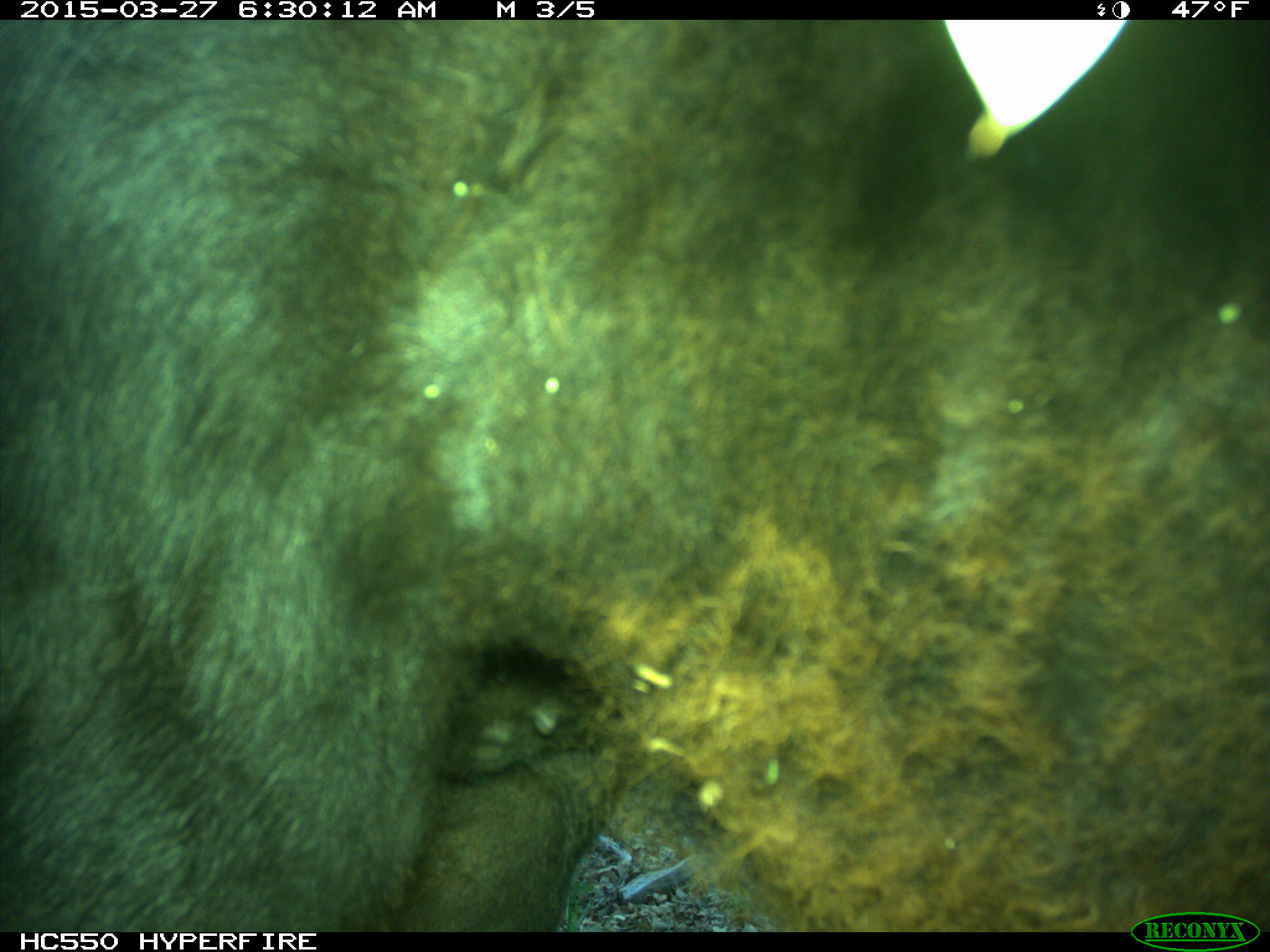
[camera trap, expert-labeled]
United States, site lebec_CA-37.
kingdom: Animalia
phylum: Chordata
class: Mammalia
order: Artiodactyla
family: Bovidae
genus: Bos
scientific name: Bos taurus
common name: domestic cow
Bos taurus (domestic cow).